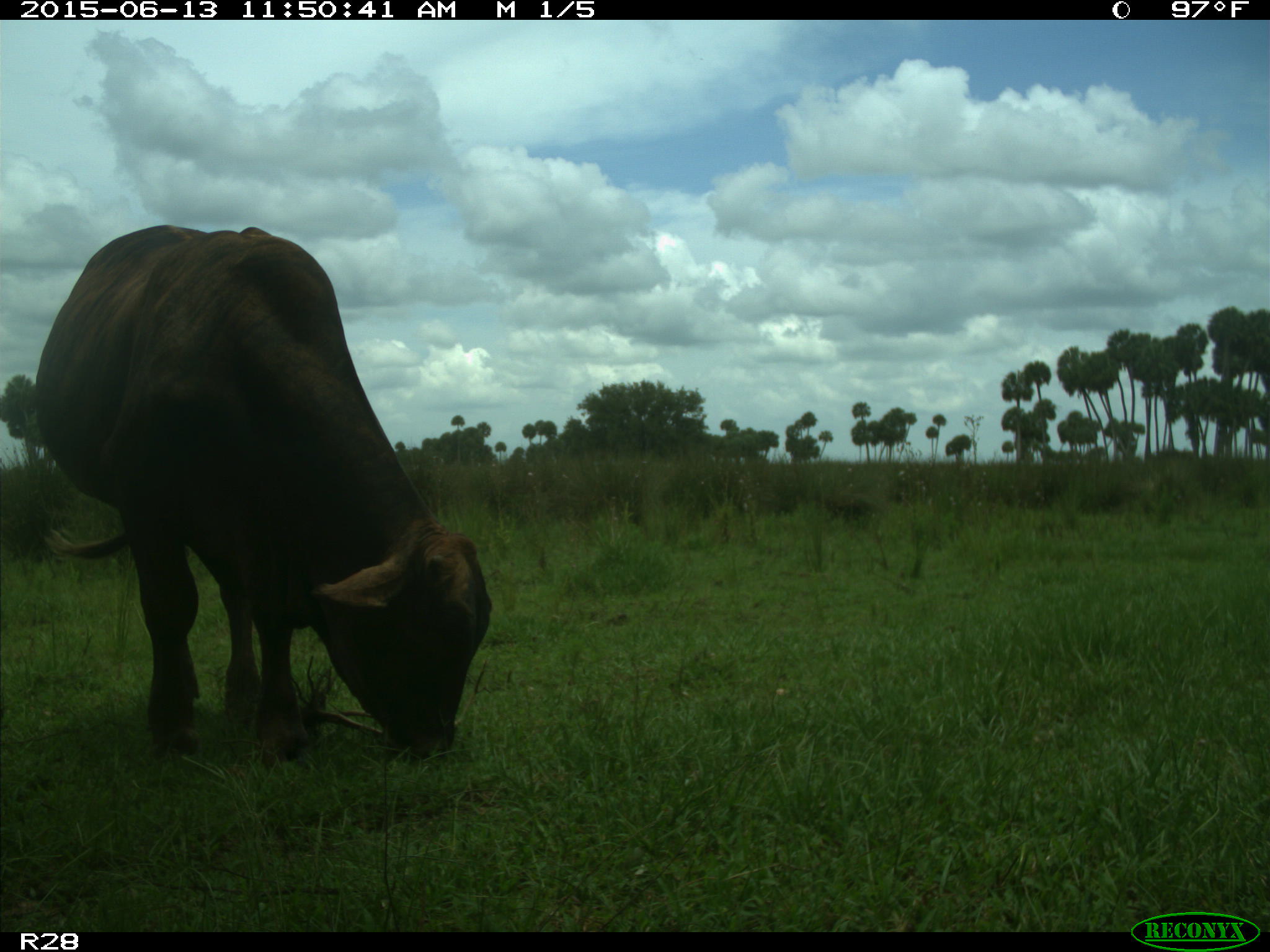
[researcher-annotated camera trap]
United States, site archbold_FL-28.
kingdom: Animalia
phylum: Chordata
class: Mammalia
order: Artiodactyla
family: Bovidae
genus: Bos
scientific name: Bos taurus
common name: domestic cow